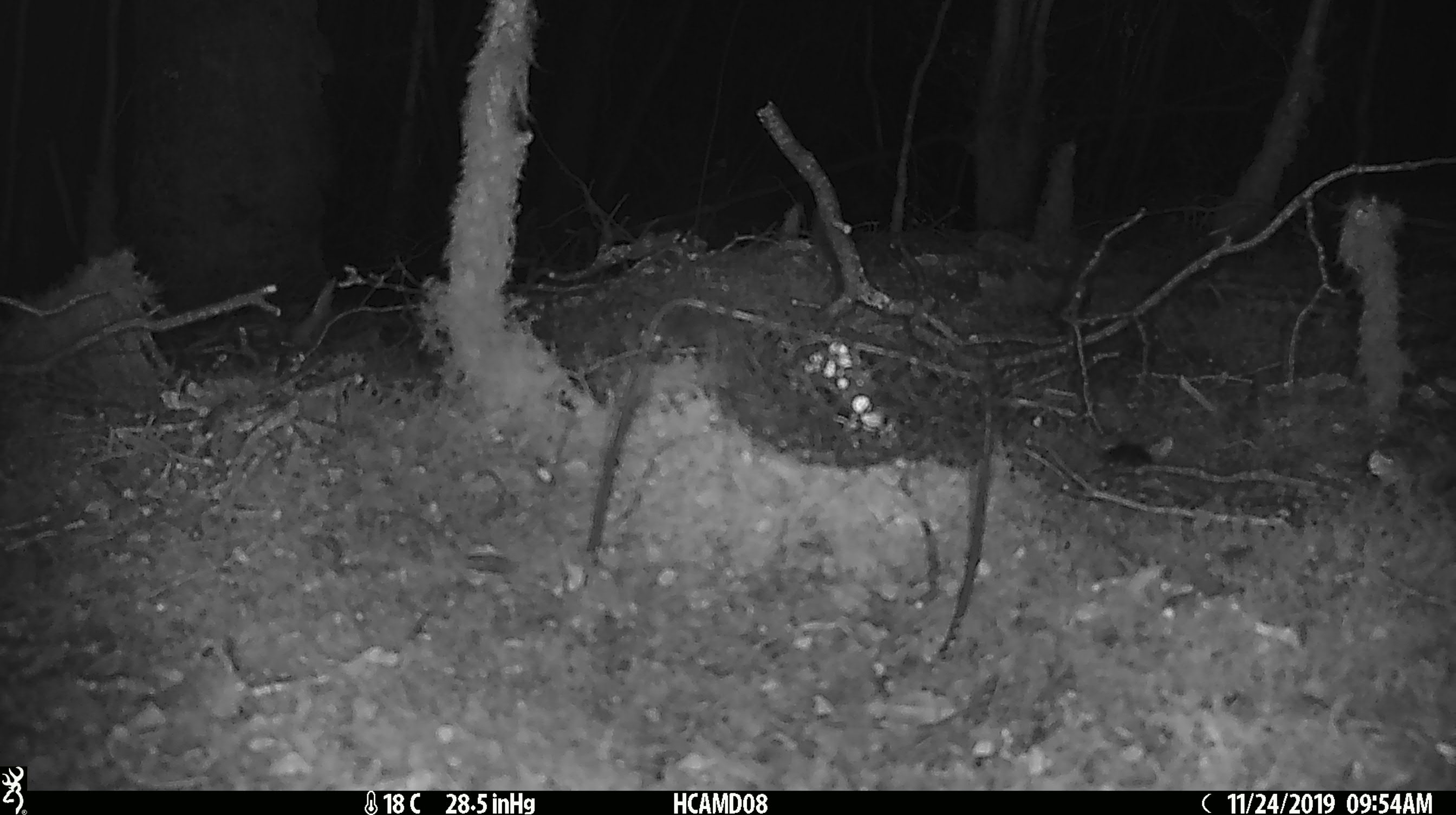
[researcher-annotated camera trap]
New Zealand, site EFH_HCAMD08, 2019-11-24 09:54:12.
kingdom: Animalia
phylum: Chordata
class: Mammalia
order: Rodentia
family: Muridae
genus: Mus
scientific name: Mus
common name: mouse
Mouse (Mus).